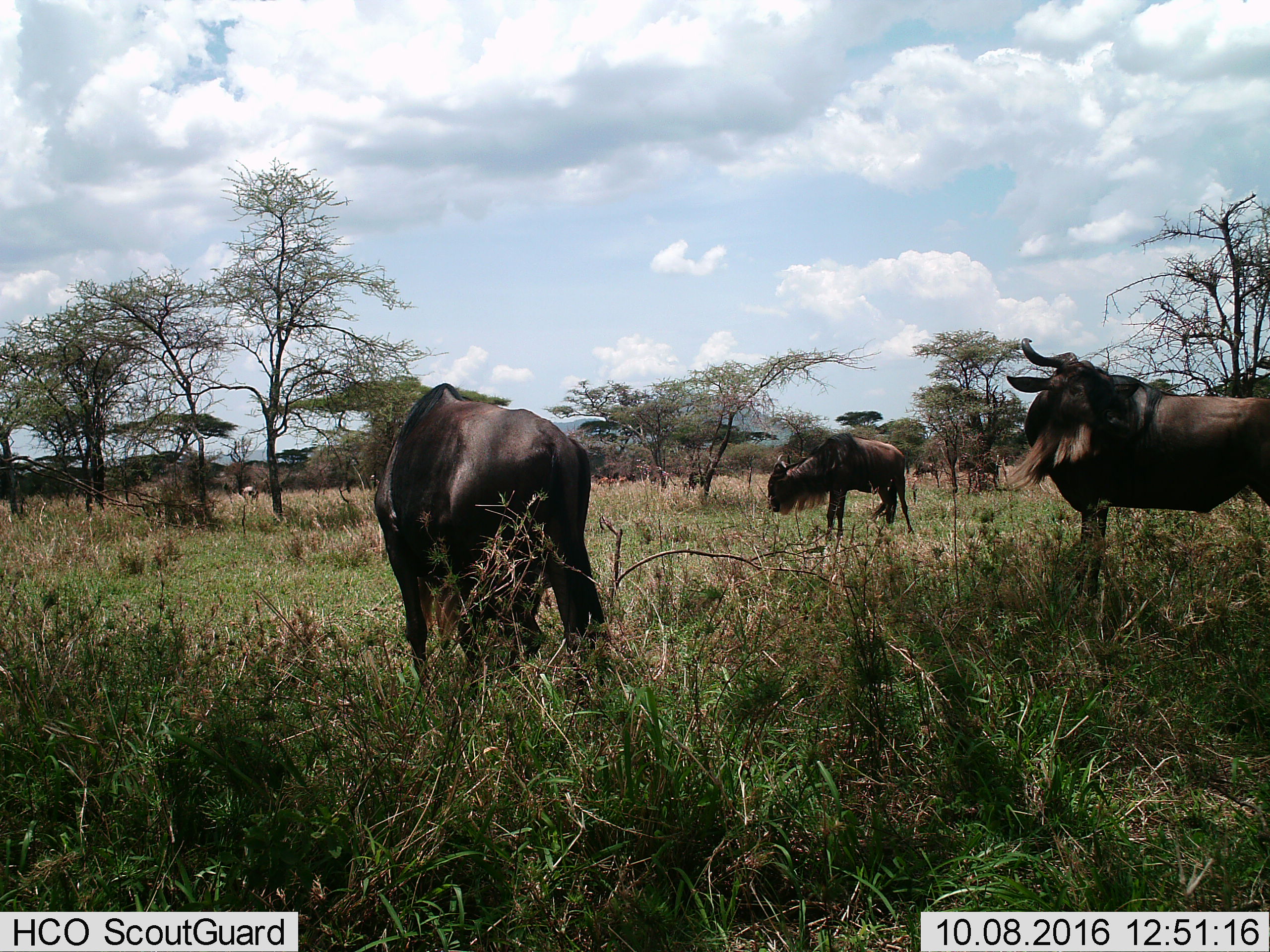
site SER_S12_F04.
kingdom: Animalia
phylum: Chordata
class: Mammalia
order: Artiodactyla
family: Bovidae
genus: Connochaetes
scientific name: Connochaetes taurinus taurinus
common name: blue wildebeest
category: wildebeestblue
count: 6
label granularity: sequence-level